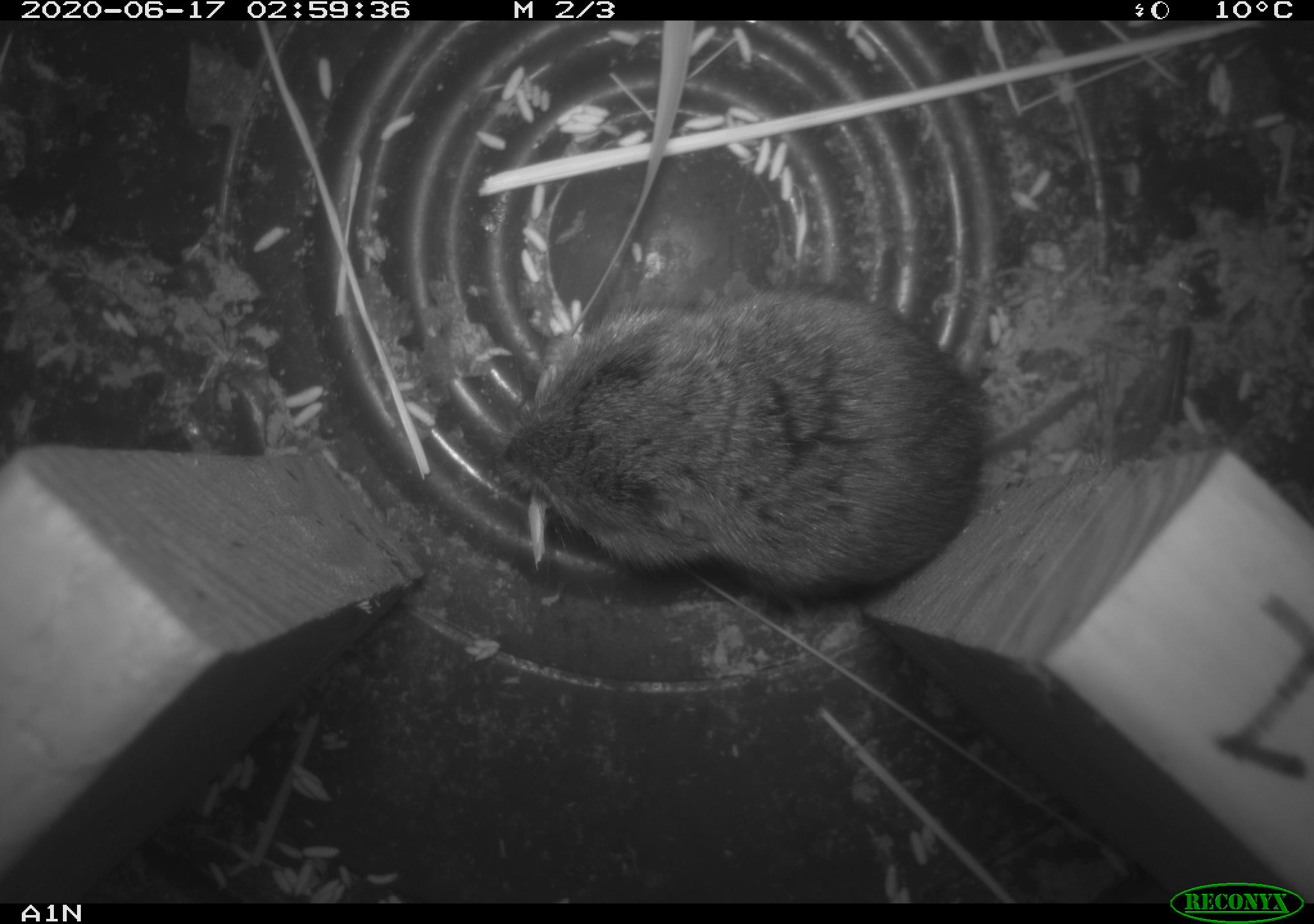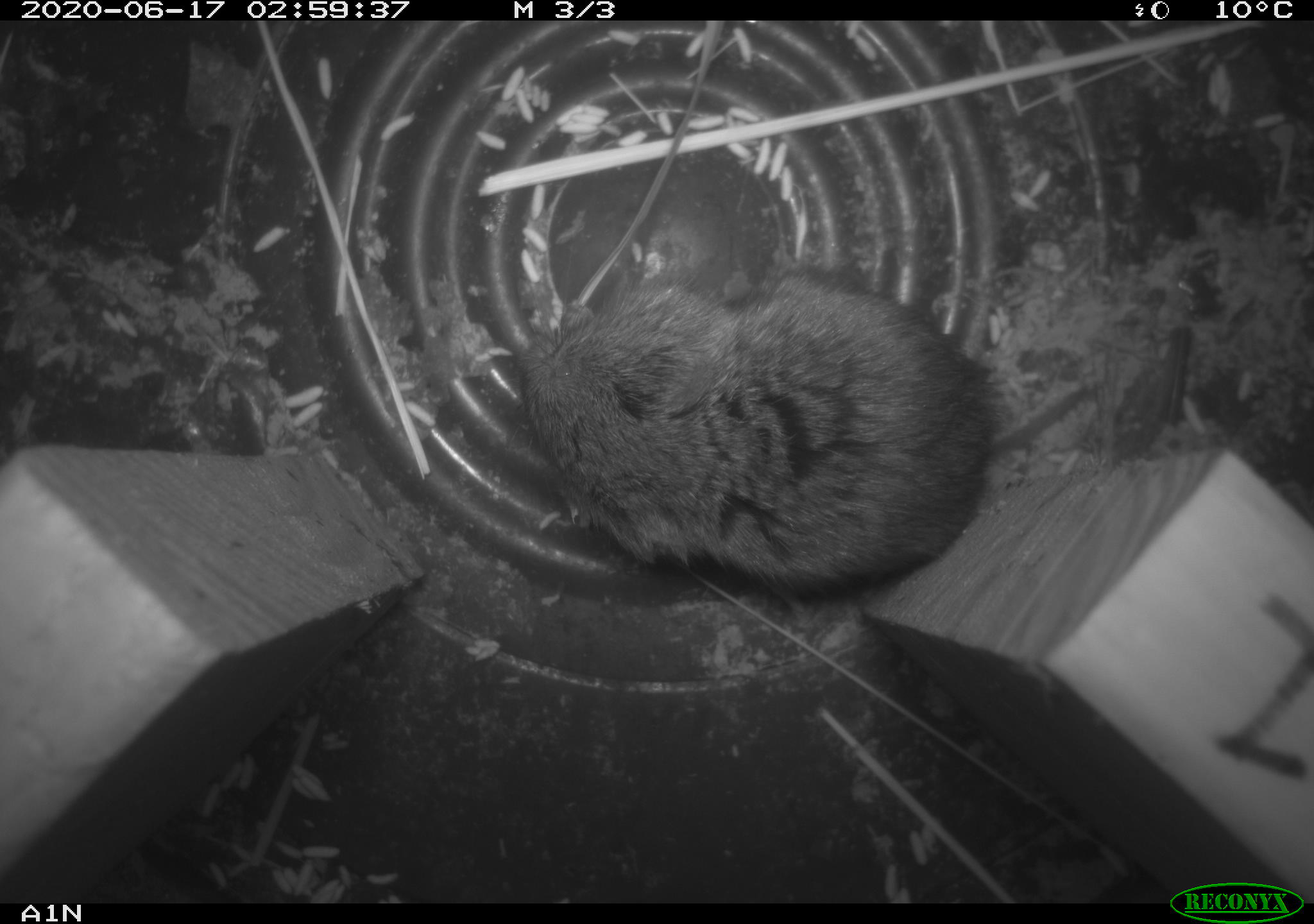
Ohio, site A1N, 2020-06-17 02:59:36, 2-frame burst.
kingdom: Animalia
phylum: Chordata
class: Mammalia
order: Rodentia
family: Cricetidae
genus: Microtus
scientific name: Microtus pennsylvanicus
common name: meadow vole